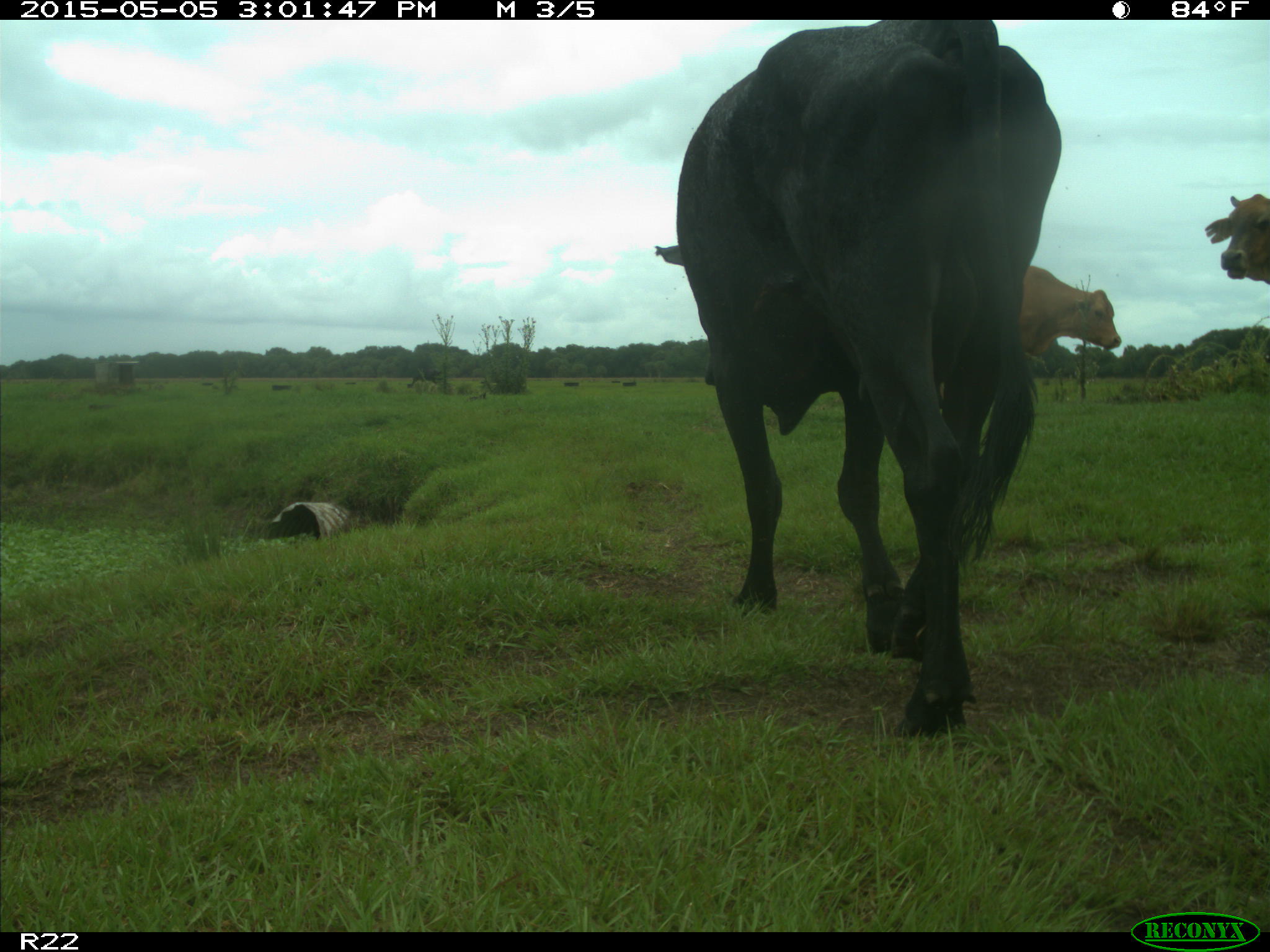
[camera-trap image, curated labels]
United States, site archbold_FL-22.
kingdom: Animalia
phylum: Chordata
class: Mammalia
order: Artiodactyla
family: Bovidae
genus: Bos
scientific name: Bos taurus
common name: domestic cow